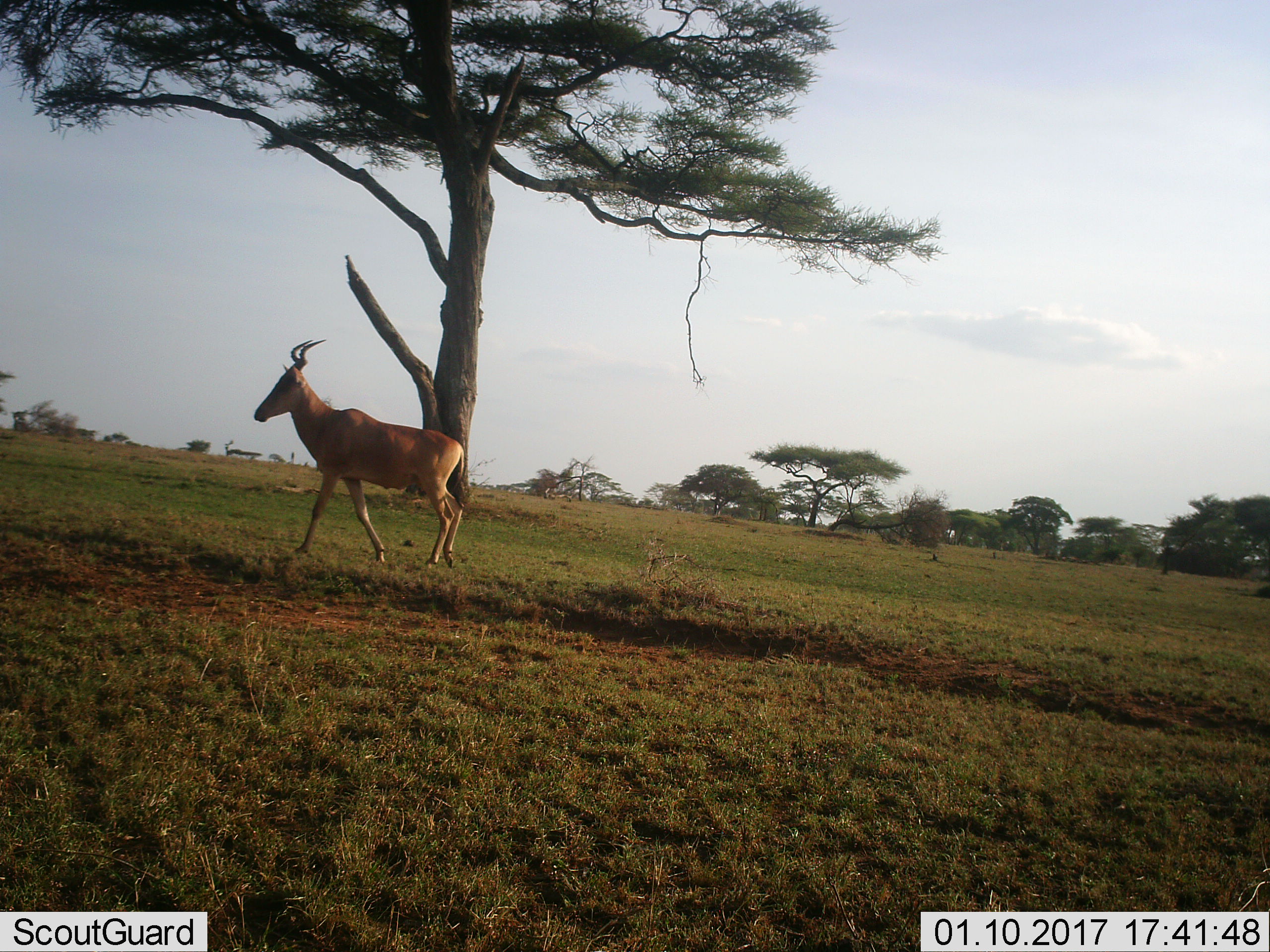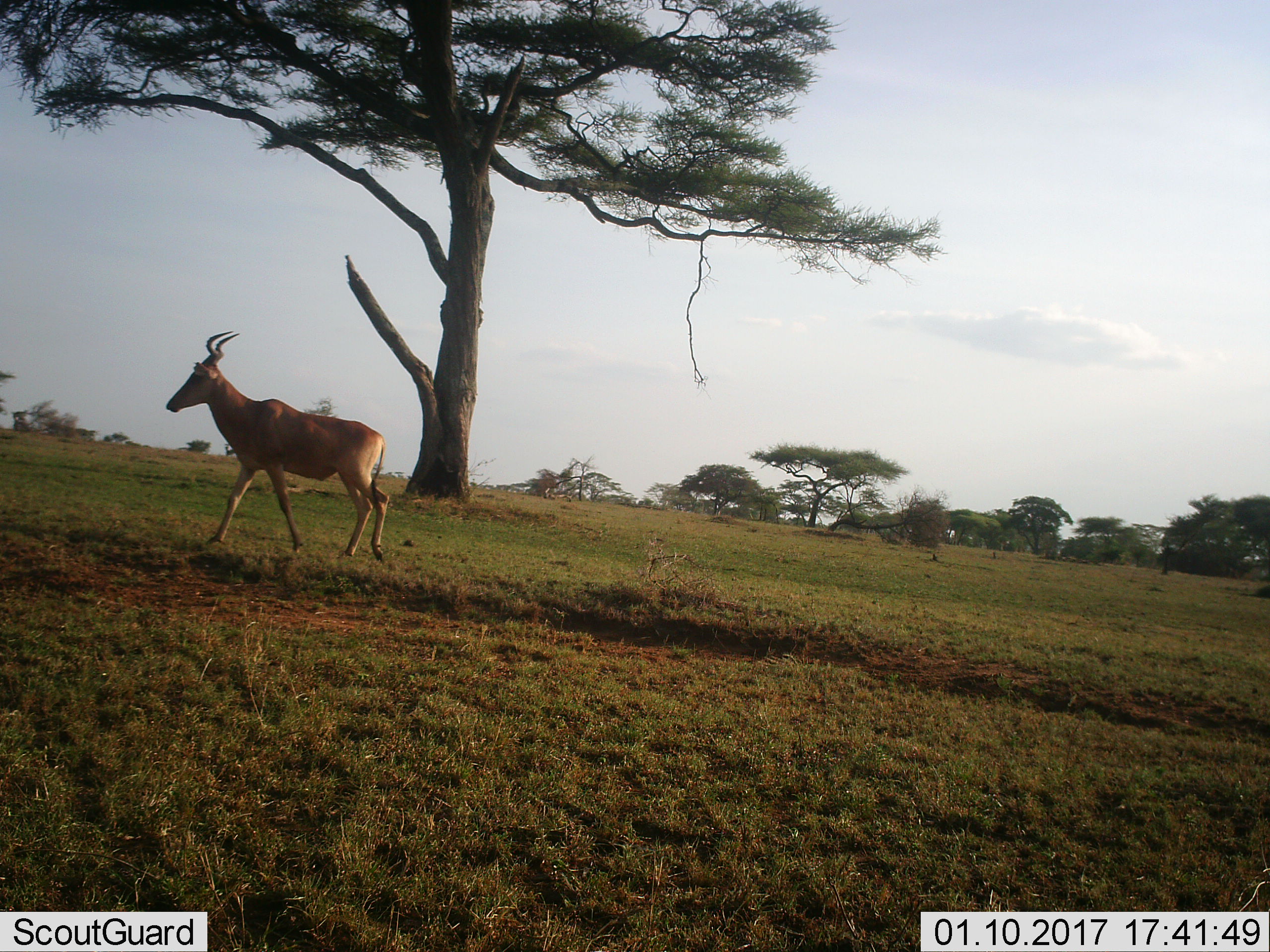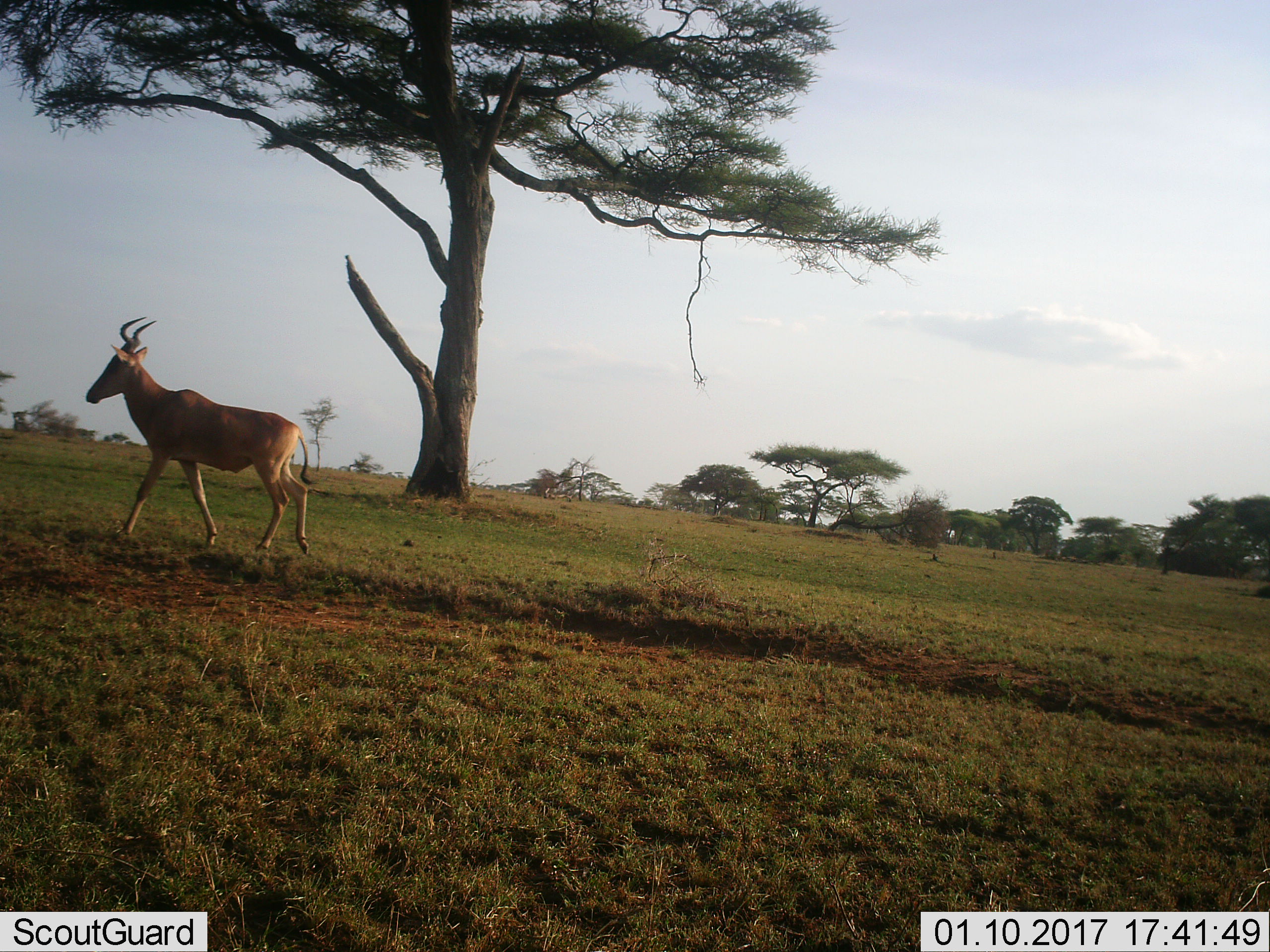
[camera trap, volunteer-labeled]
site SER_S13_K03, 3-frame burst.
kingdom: Animalia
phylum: Chordata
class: Mammalia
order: Artiodactyla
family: Bovidae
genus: Alcelaphus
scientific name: Alcelaphus buselaphus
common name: hartebeest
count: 1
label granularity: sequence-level